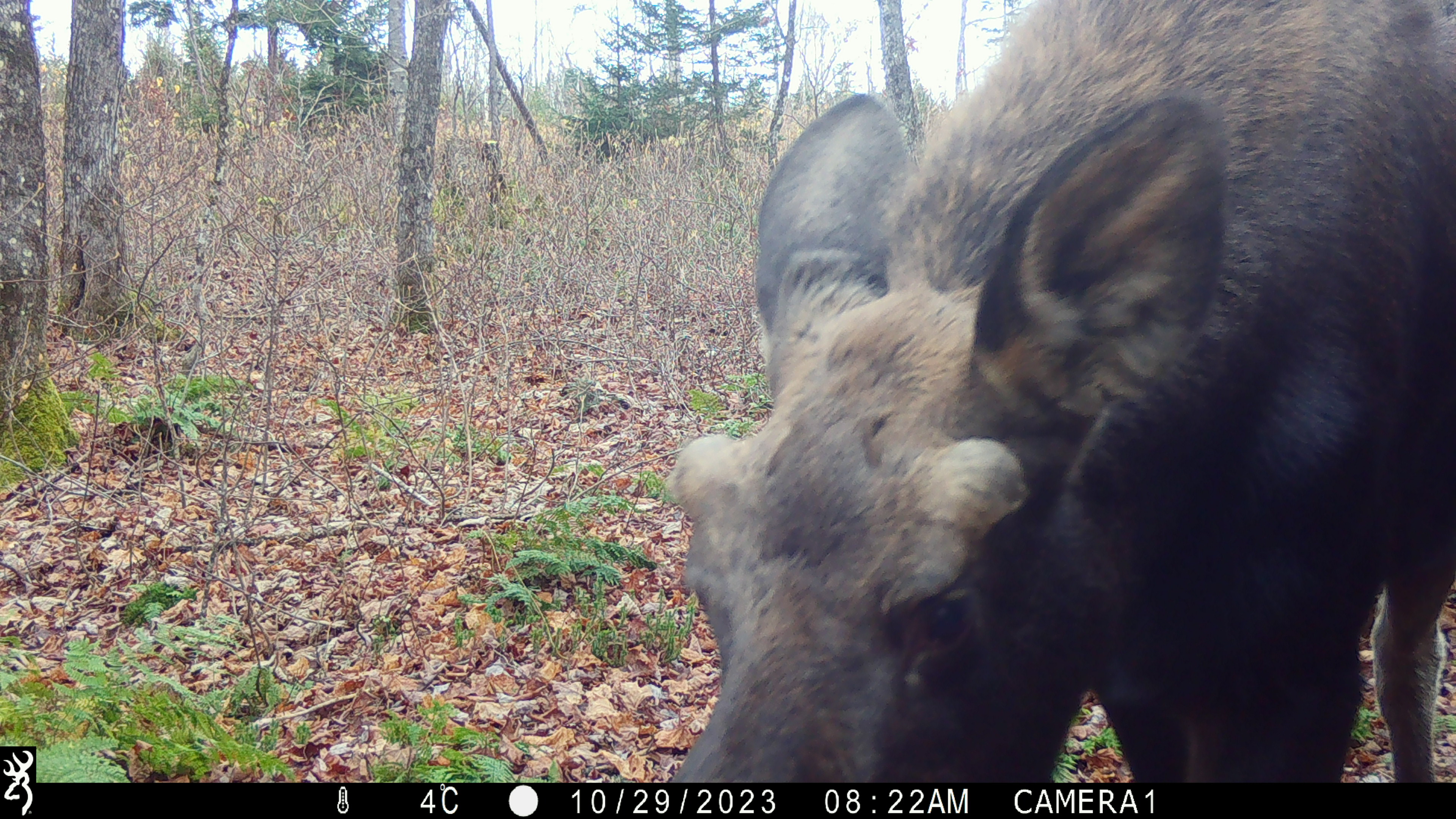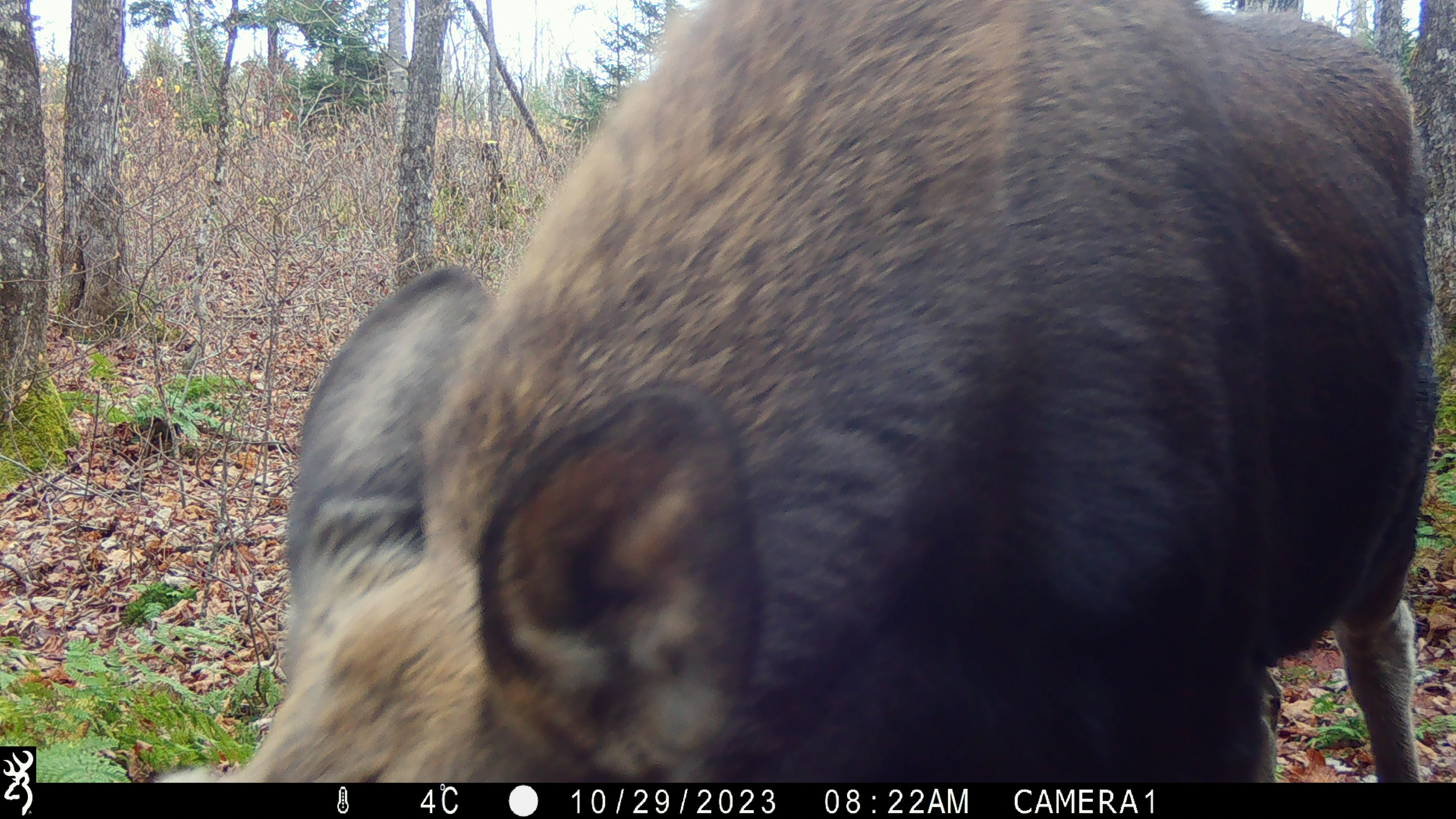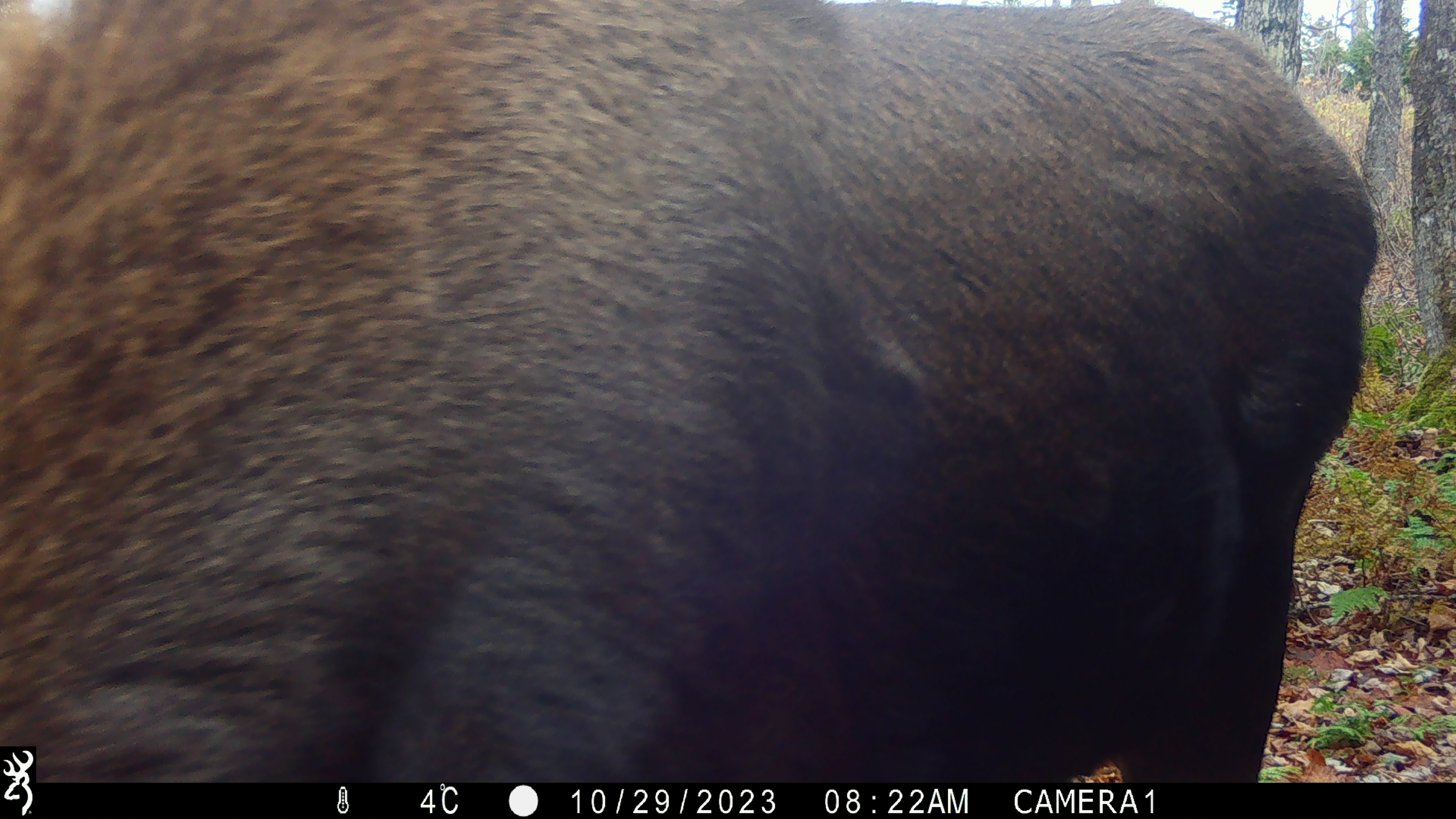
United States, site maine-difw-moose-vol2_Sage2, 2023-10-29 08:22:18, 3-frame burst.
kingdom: Animalia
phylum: Chordata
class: Mammalia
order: Artiodactyla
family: Cervidae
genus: Alces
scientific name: Alces alces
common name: moose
Moose (Alces alces).